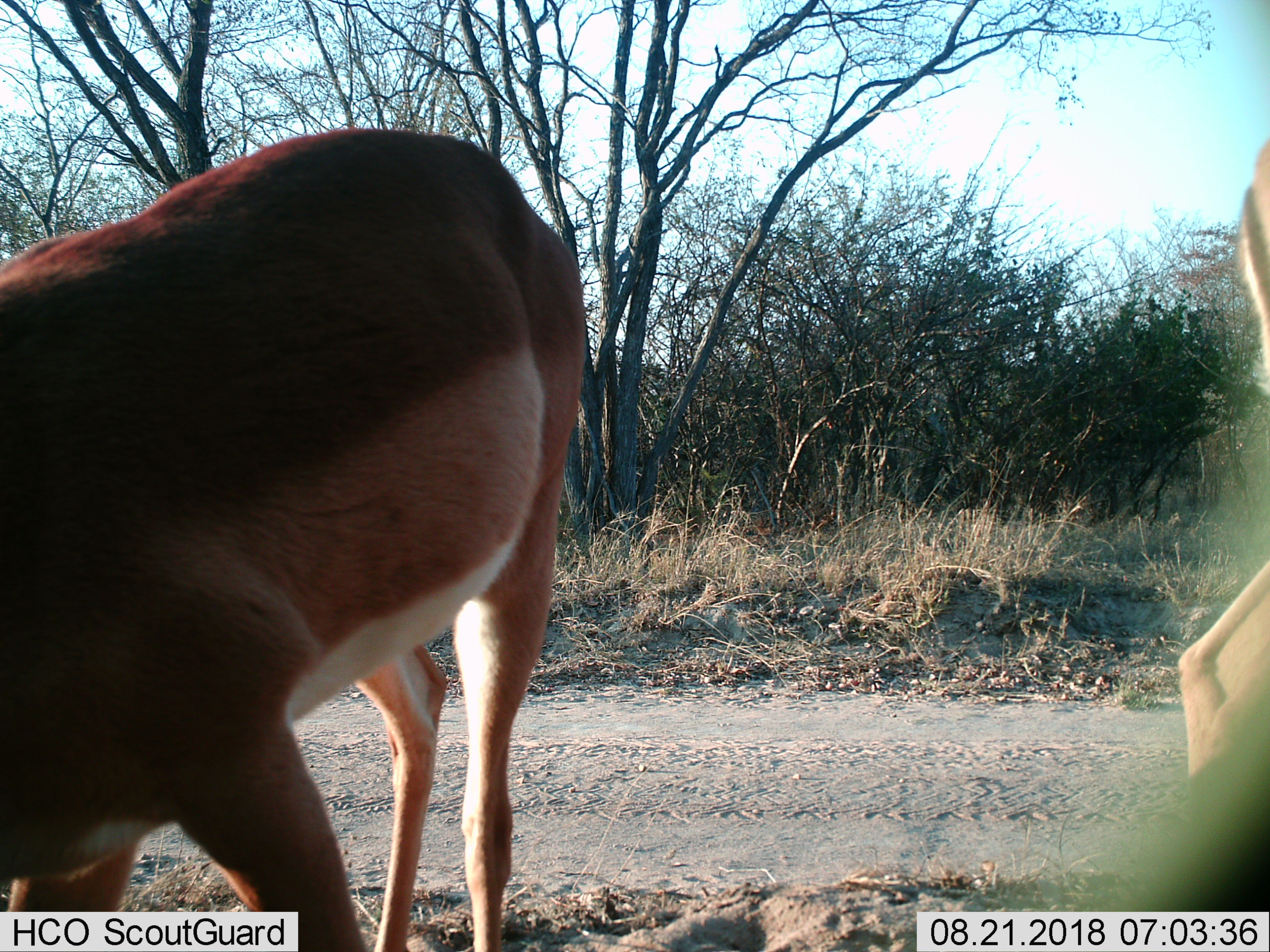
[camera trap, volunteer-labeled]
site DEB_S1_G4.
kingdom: Animalia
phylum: Chordata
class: Mammalia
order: Artiodactyla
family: Bovidae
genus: Aepyceros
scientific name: Aepyceros melampus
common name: impala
Impala (Aepyceros melampus), count 2. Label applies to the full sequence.